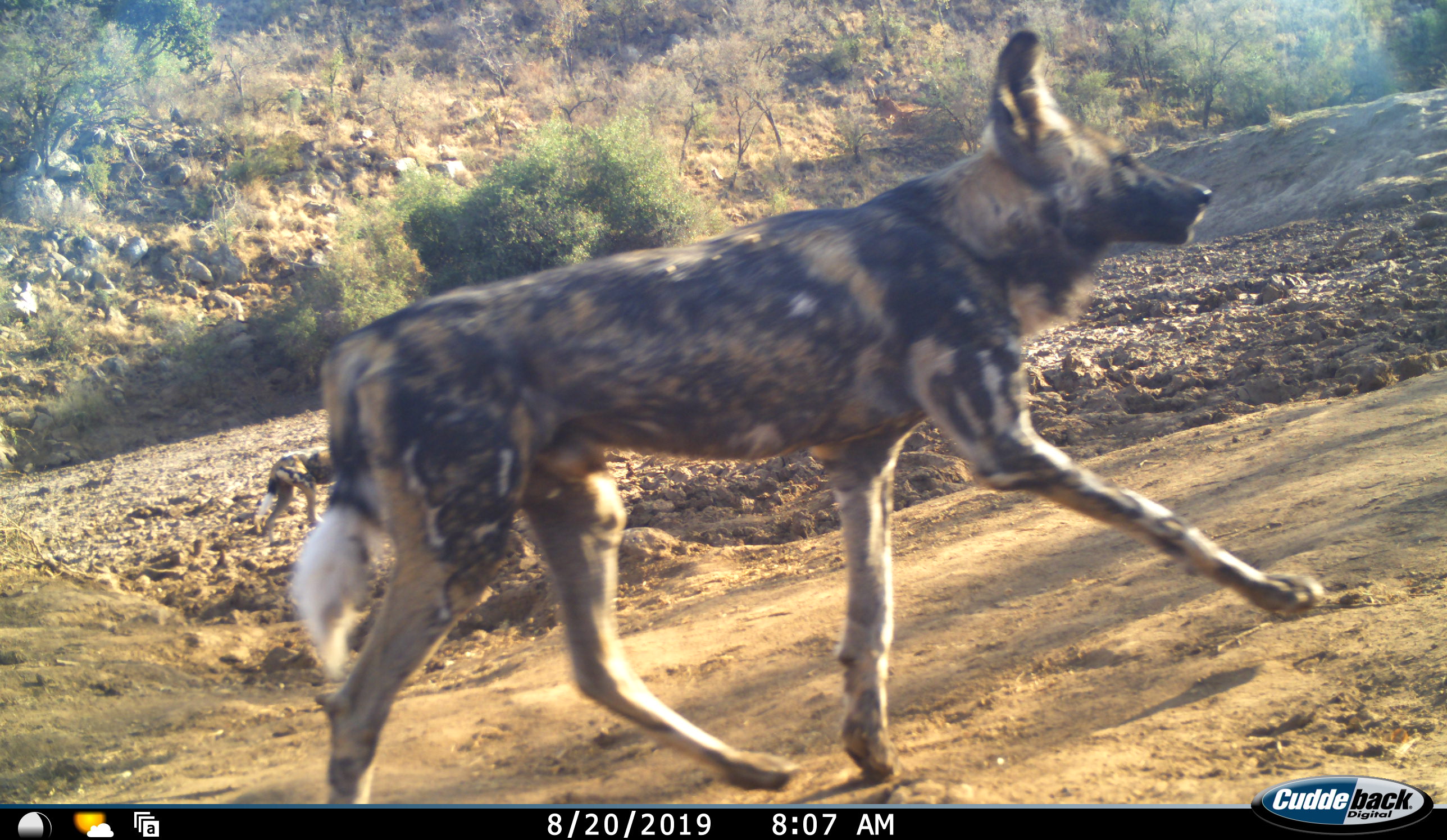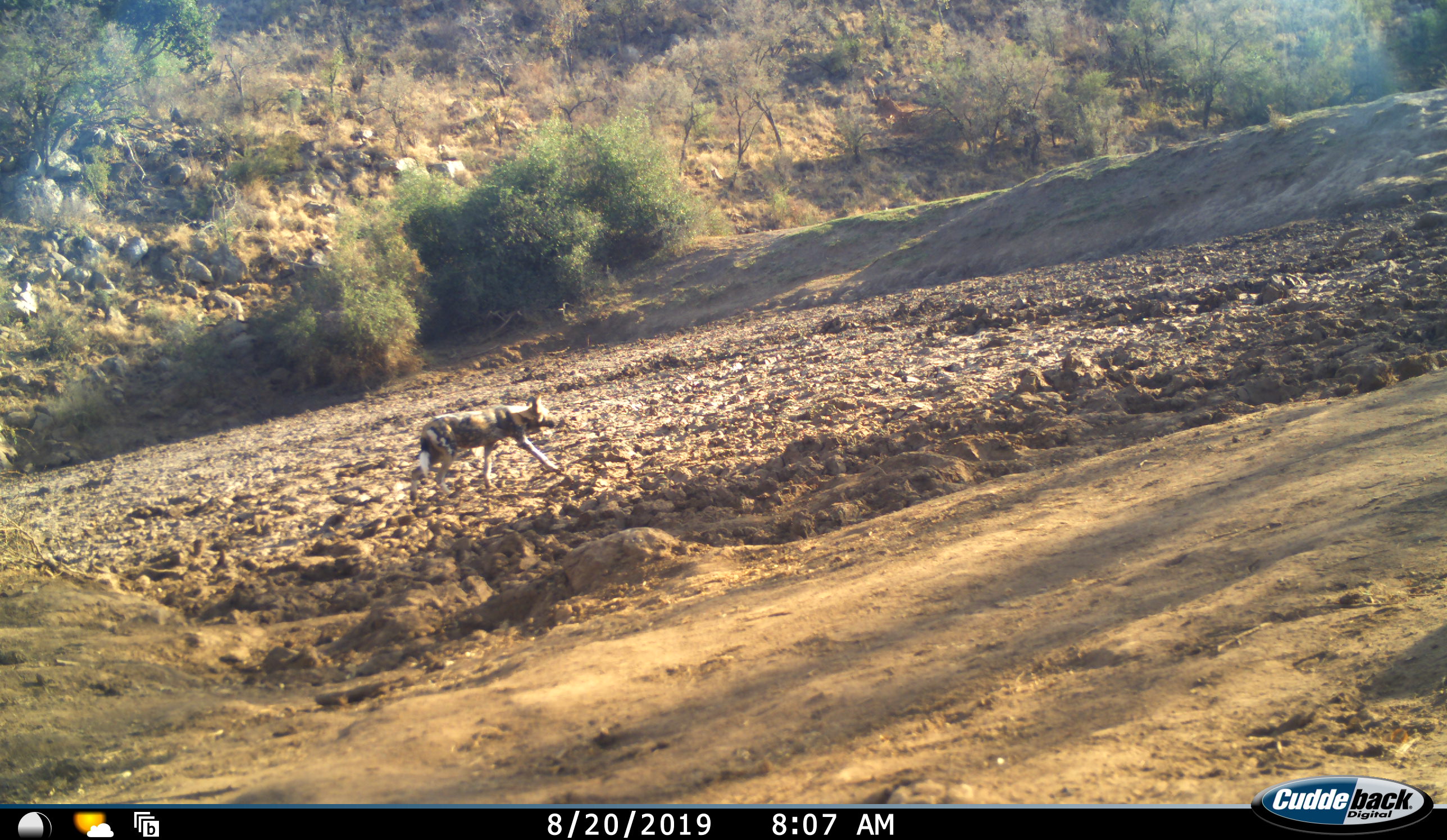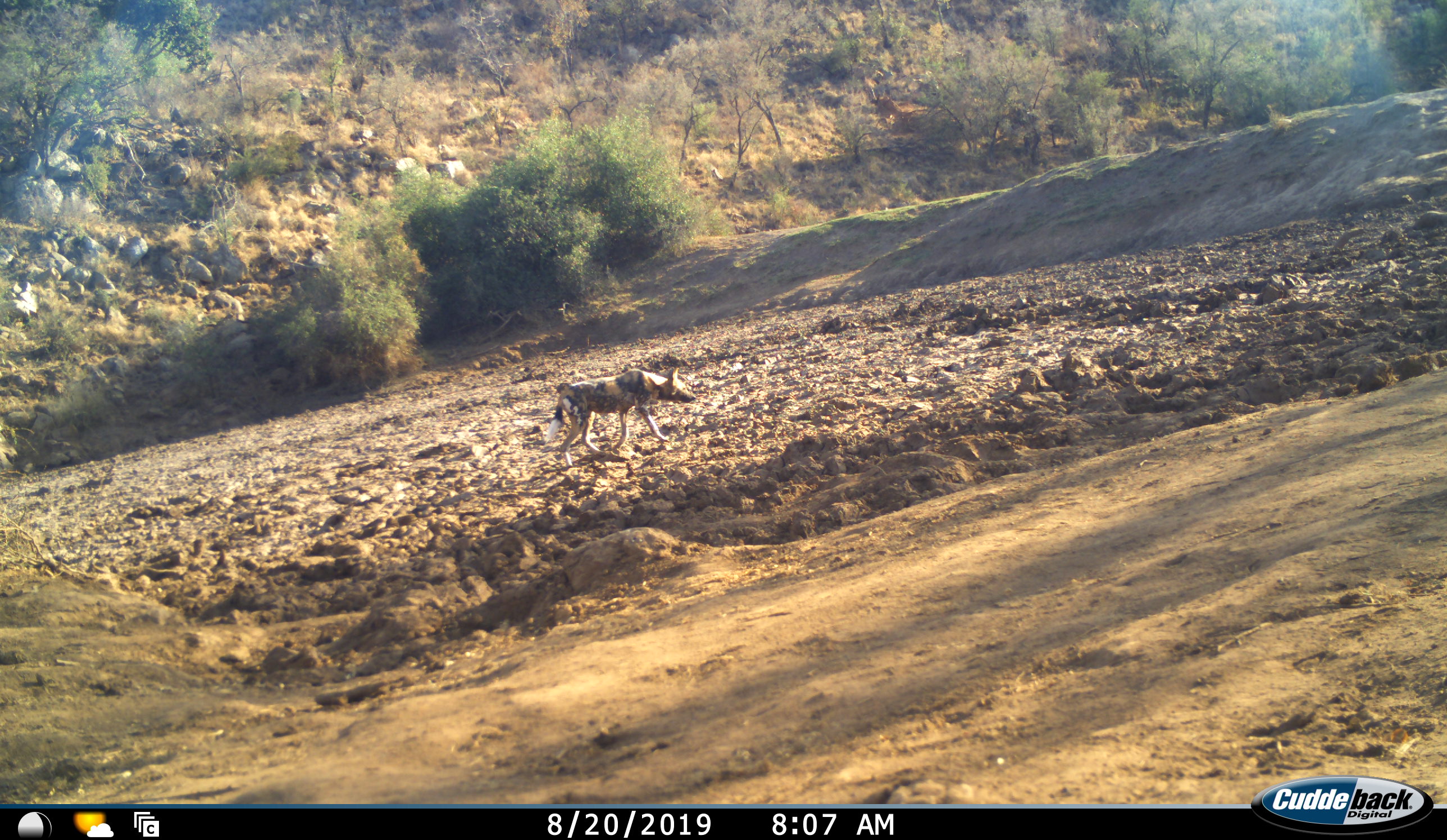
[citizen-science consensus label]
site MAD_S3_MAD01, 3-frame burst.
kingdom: Animalia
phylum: Chordata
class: Mammalia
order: Carnivora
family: Canidae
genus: Lycaon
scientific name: Lycaon pictus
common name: african wild dog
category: wilddog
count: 2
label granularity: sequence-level